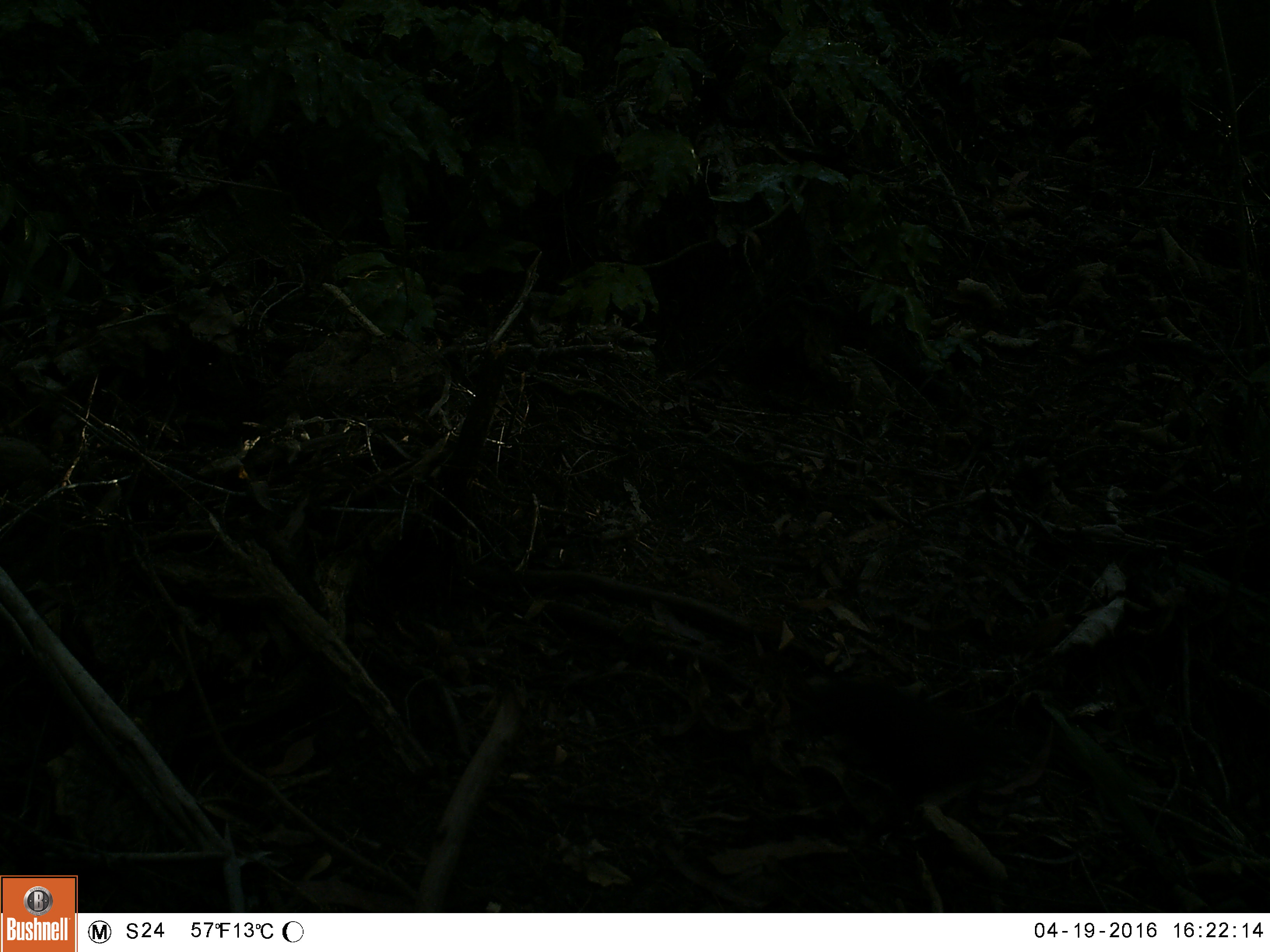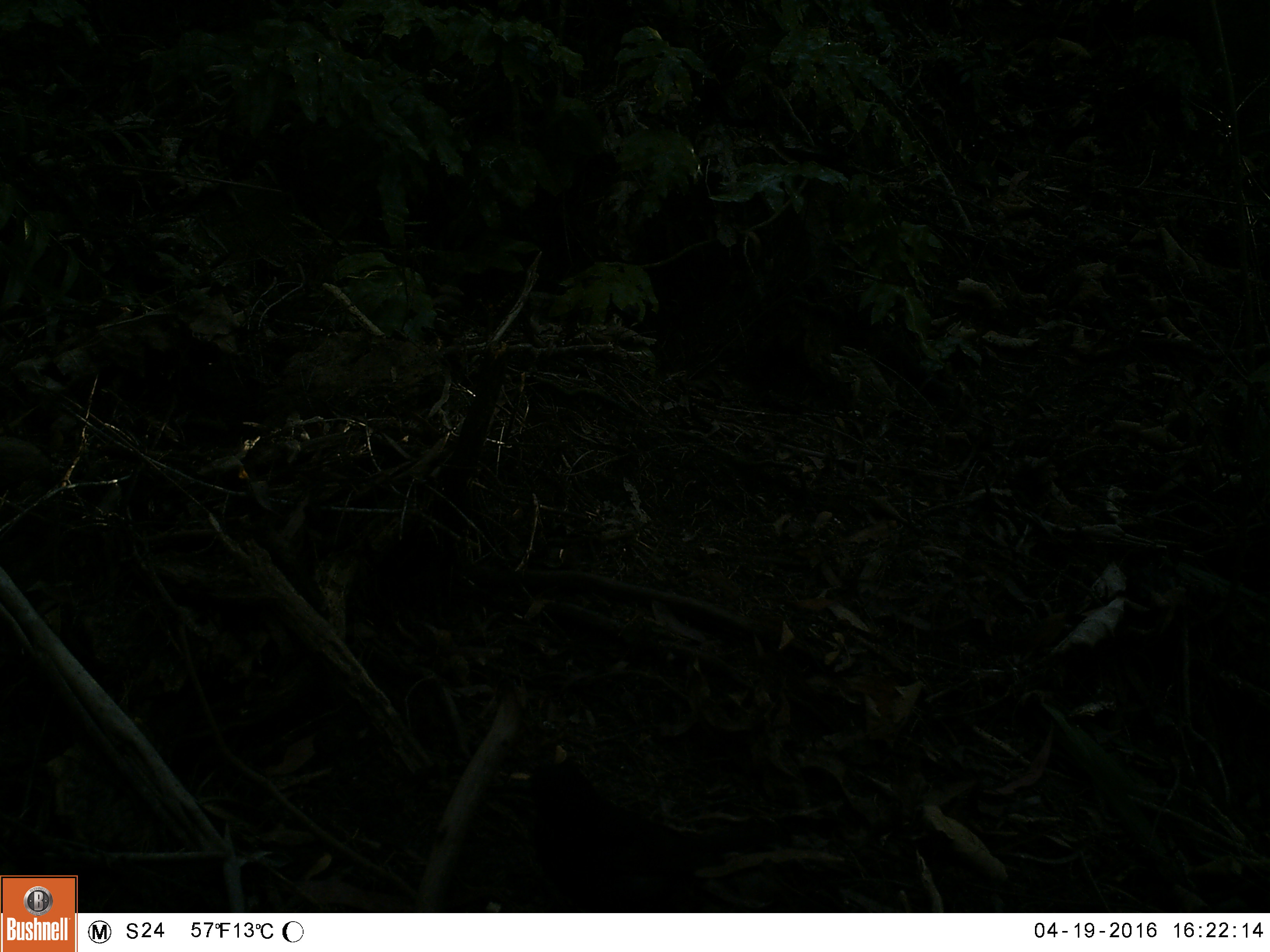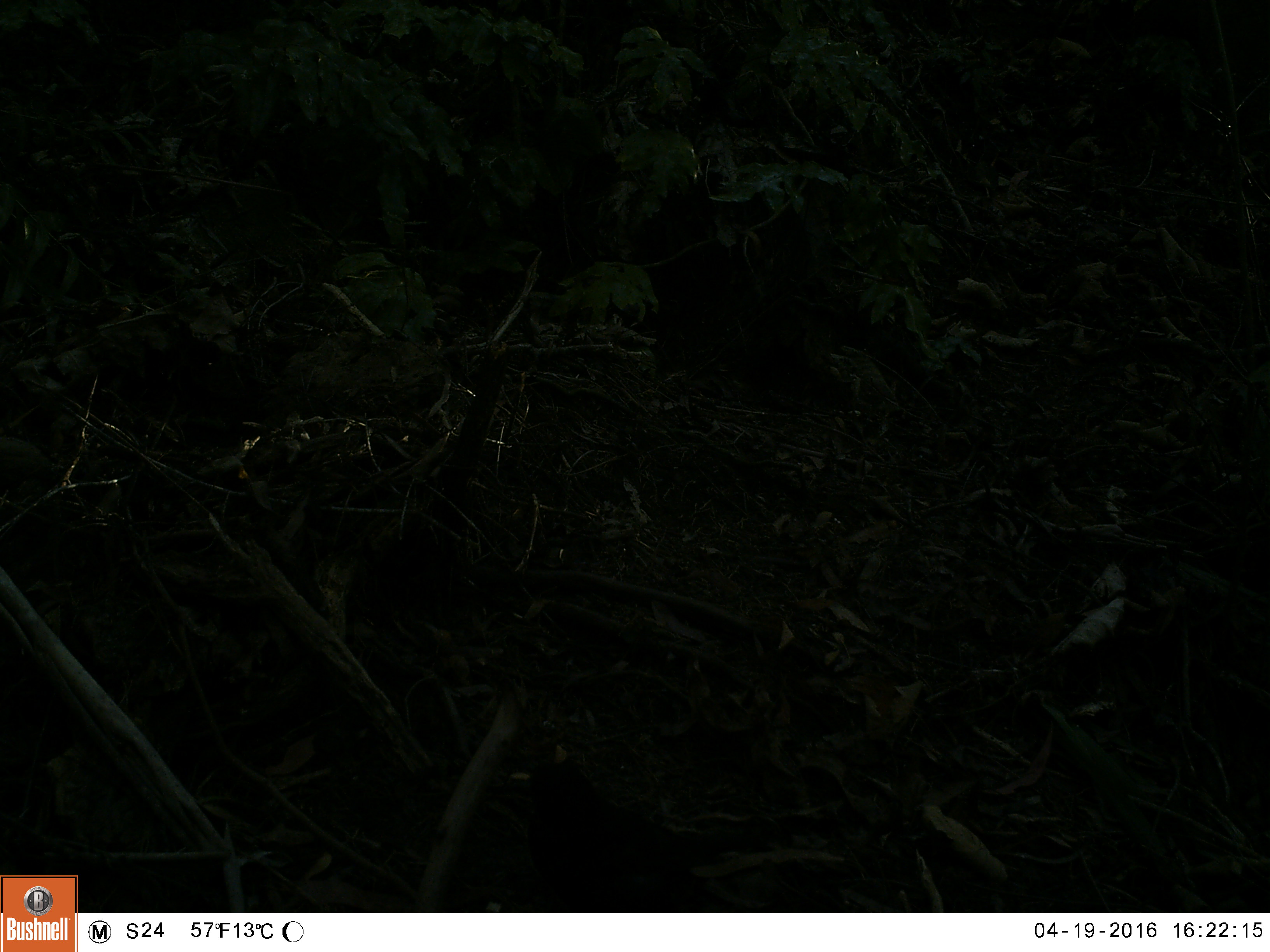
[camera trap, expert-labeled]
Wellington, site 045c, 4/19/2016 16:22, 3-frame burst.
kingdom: Animalia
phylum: Chordata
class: Aves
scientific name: Aves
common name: bird